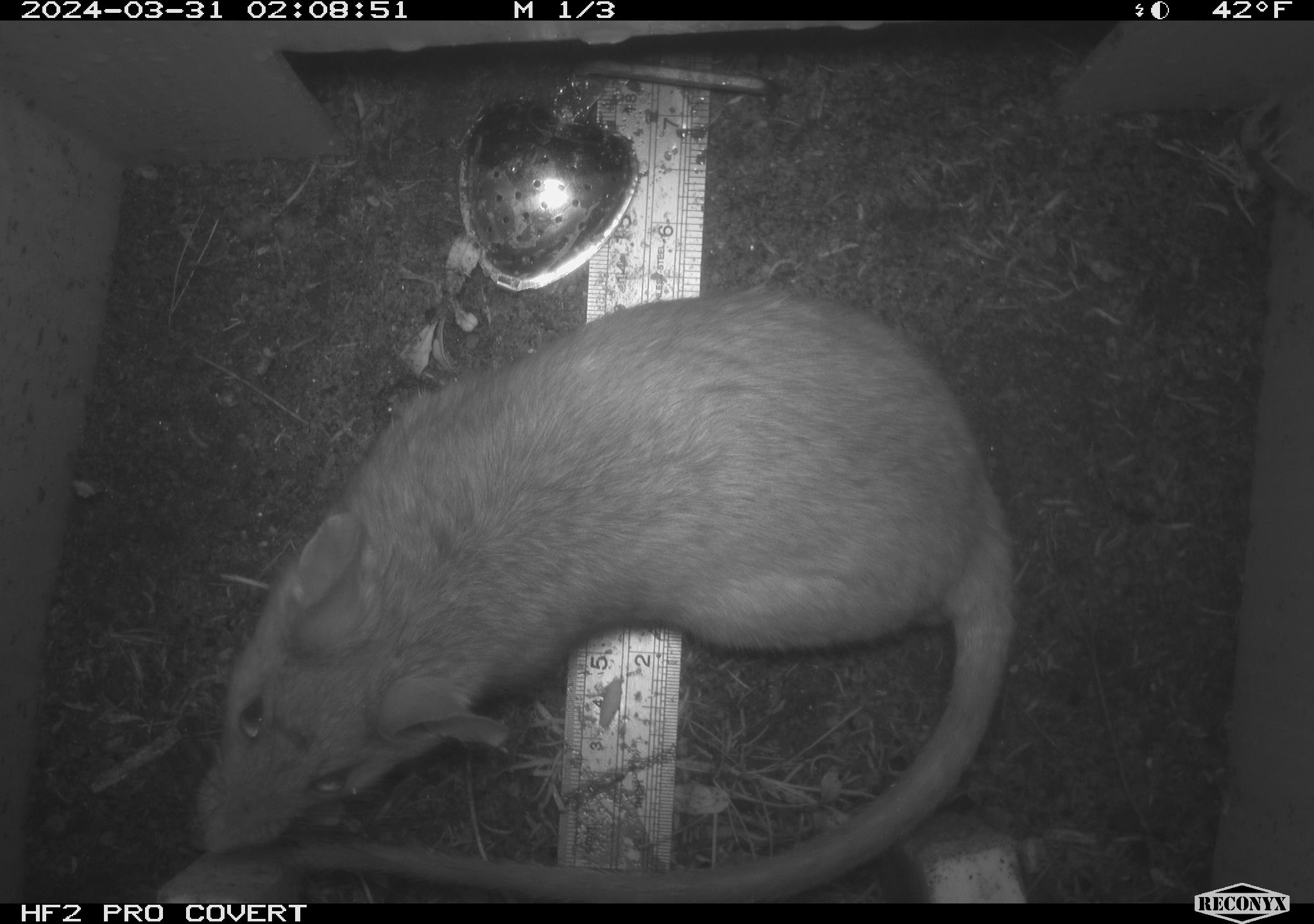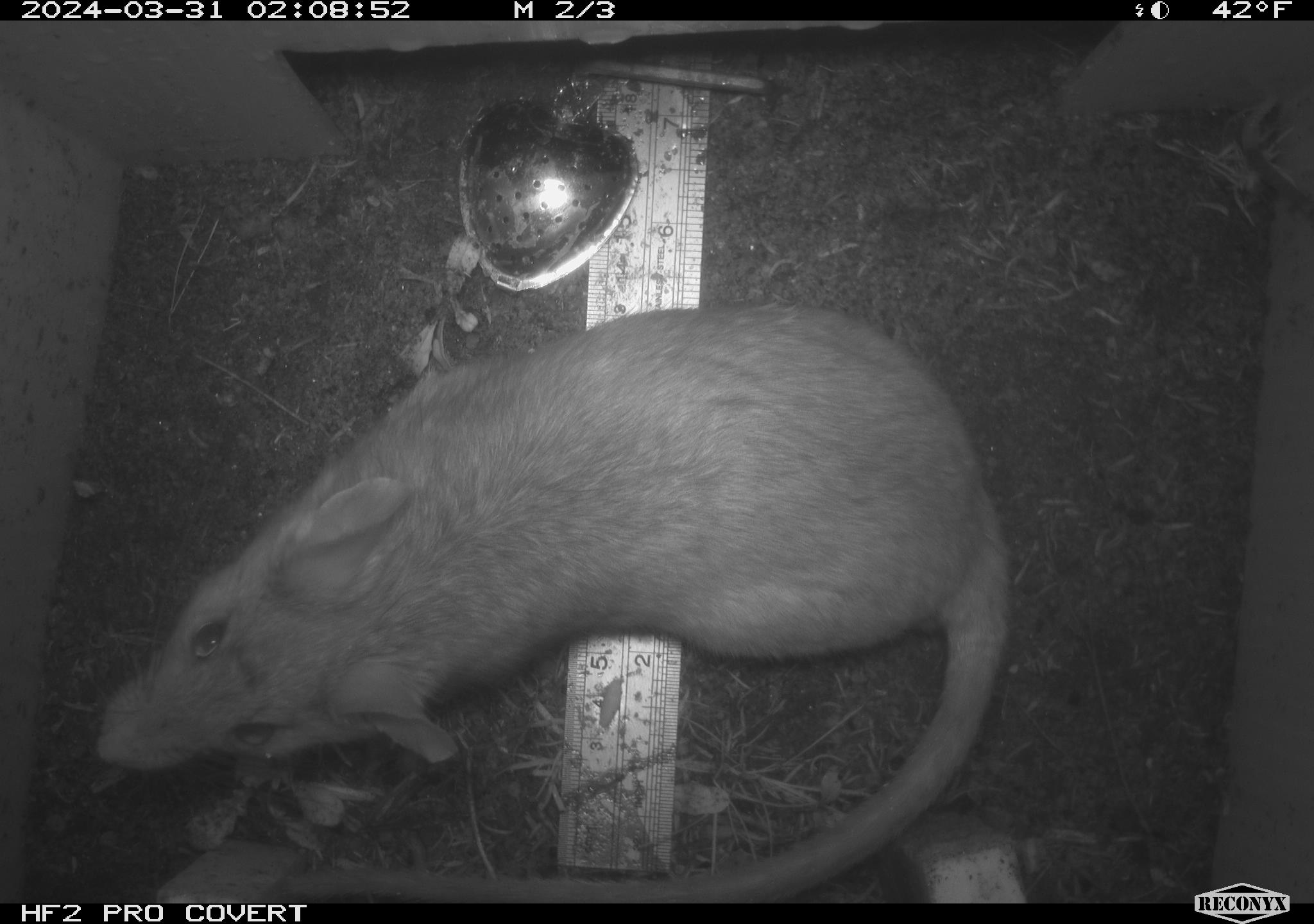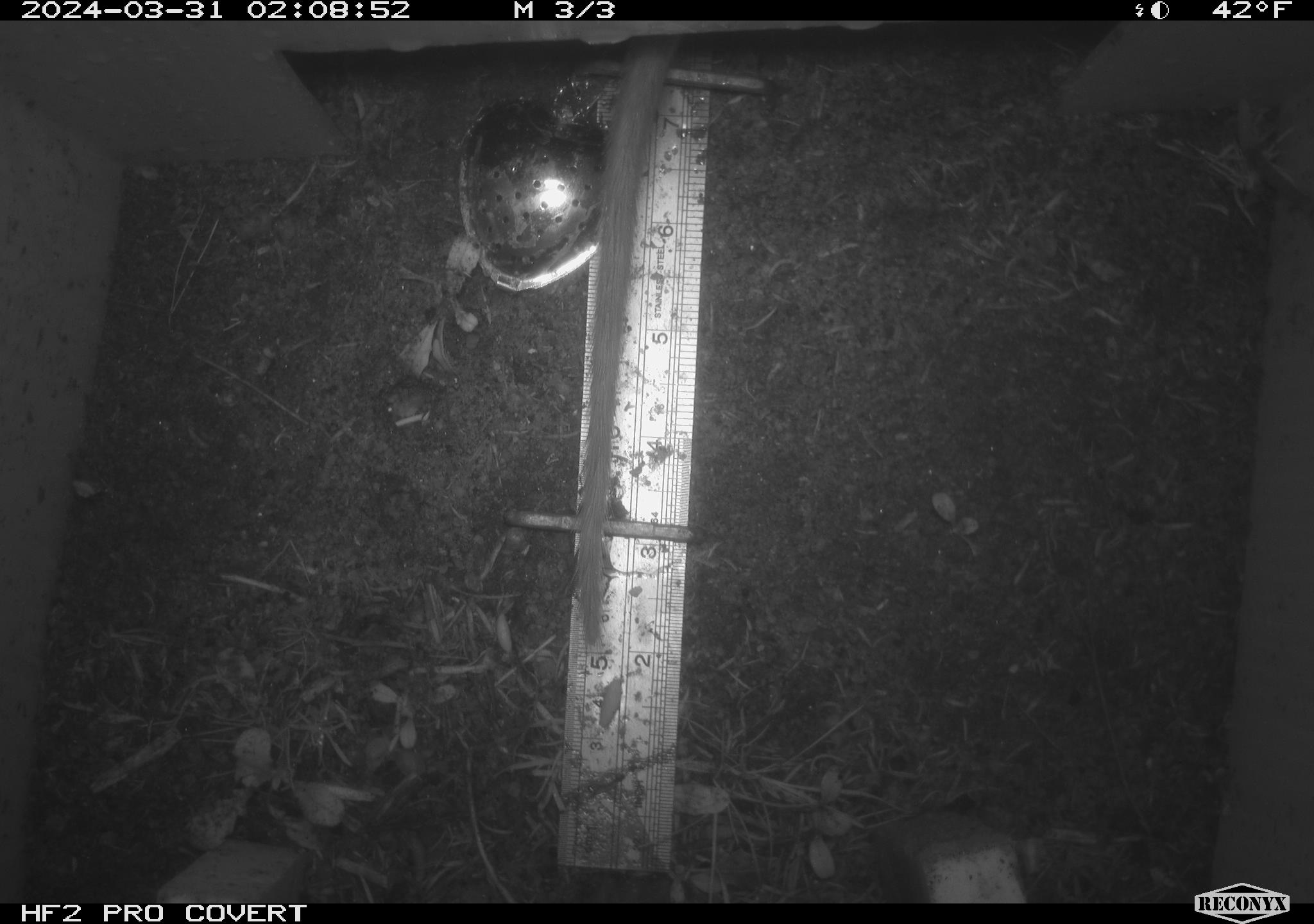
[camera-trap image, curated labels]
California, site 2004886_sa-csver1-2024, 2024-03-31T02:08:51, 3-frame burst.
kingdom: Animalia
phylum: Chordata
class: Mammalia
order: Rodentia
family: Cricetidae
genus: Neotoma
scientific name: Neotoma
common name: pack rat or woodrat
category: neotoma species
Neotoma species (pack rat or woodrat) (Neotoma).